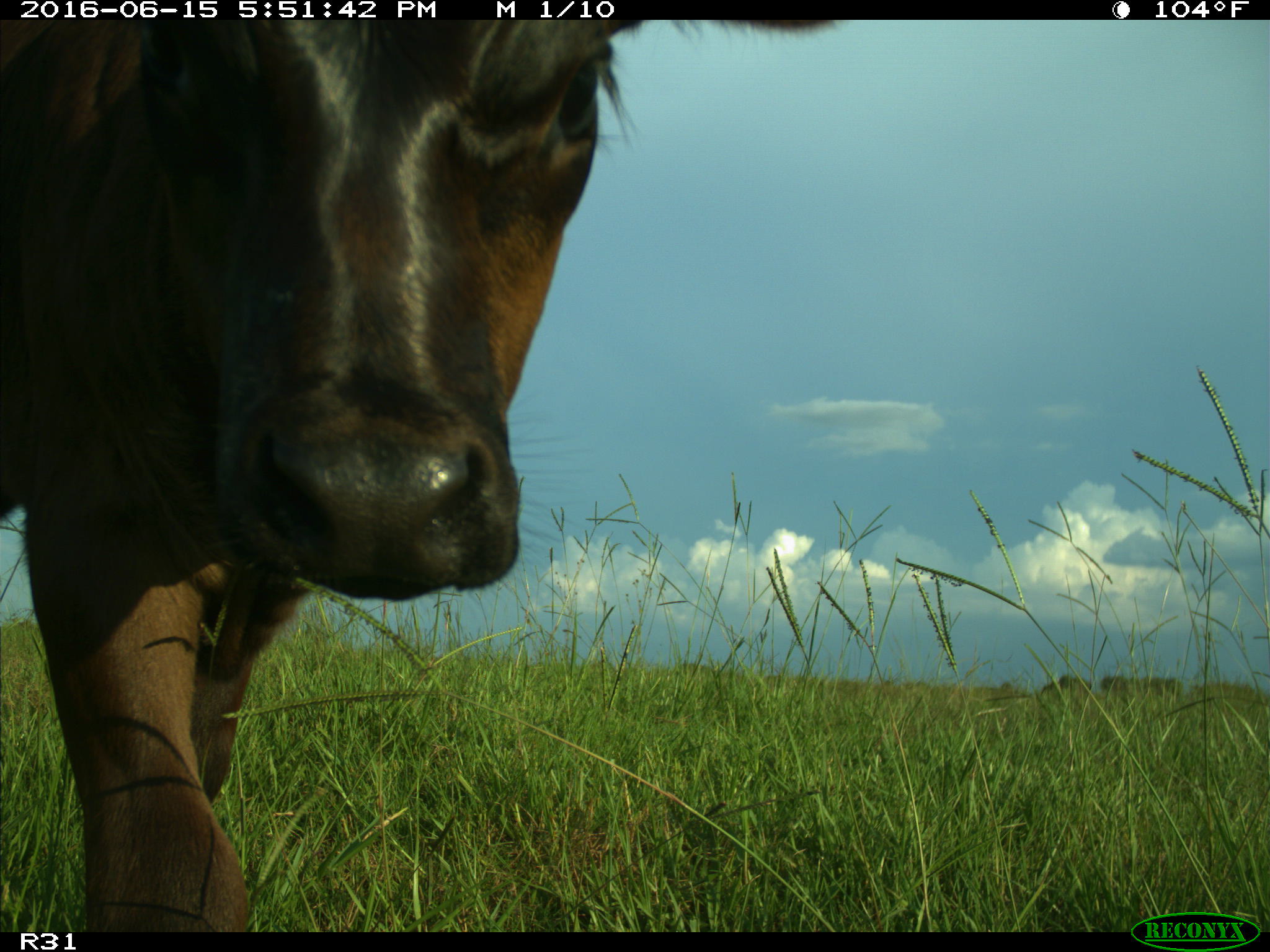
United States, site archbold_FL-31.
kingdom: Animalia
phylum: Chordata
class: Mammalia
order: Artiodactyla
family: Bovidae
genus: Bos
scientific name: Bos taurus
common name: domestic cow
Bos taurus (domestic cow).